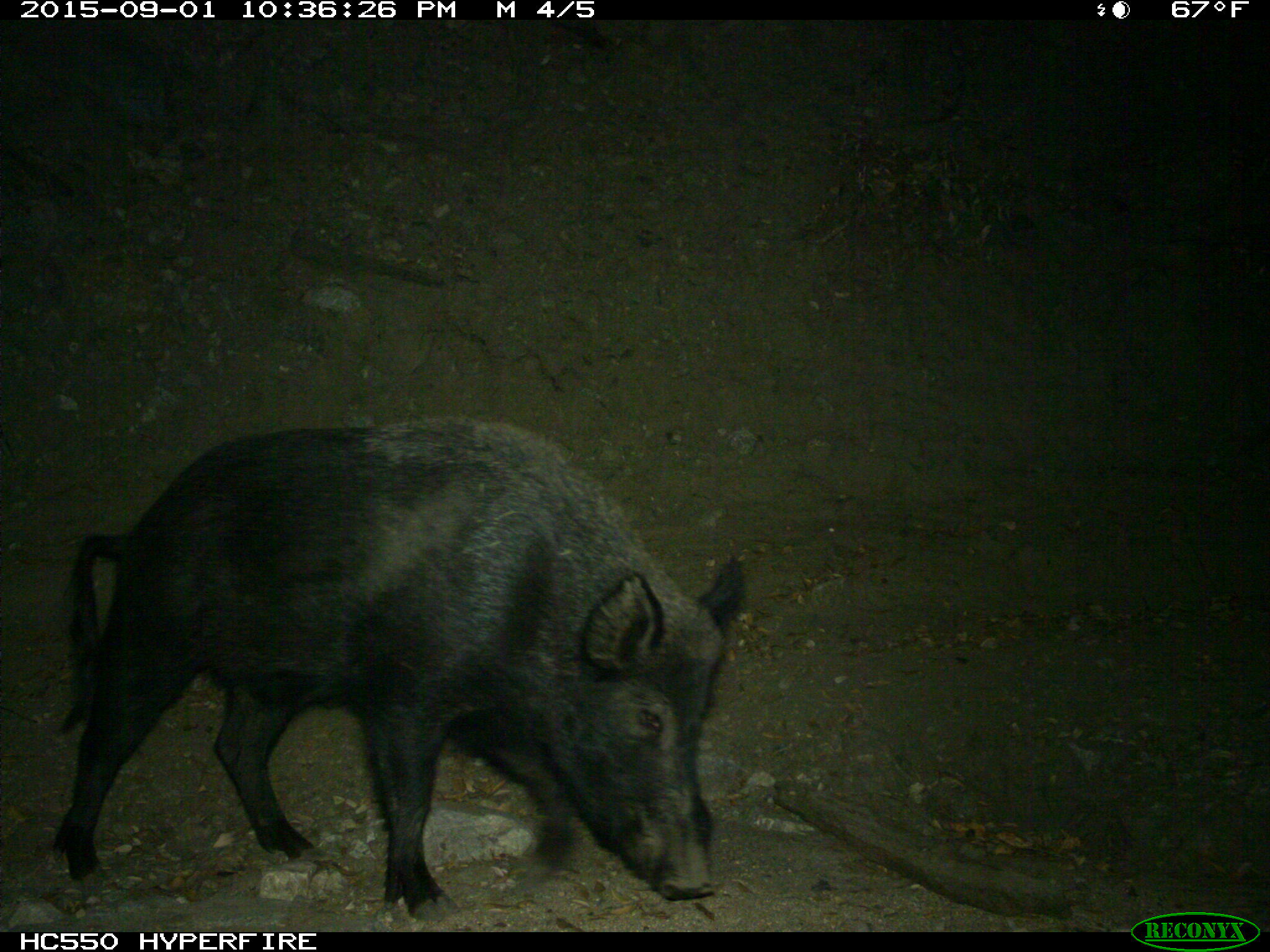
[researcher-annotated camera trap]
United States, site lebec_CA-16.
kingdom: Animalia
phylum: Chordata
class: Mammalia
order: Artiodactyla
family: Suidae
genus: Sus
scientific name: Sus scrofa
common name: wild boar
Sus scrofa (wild boar).